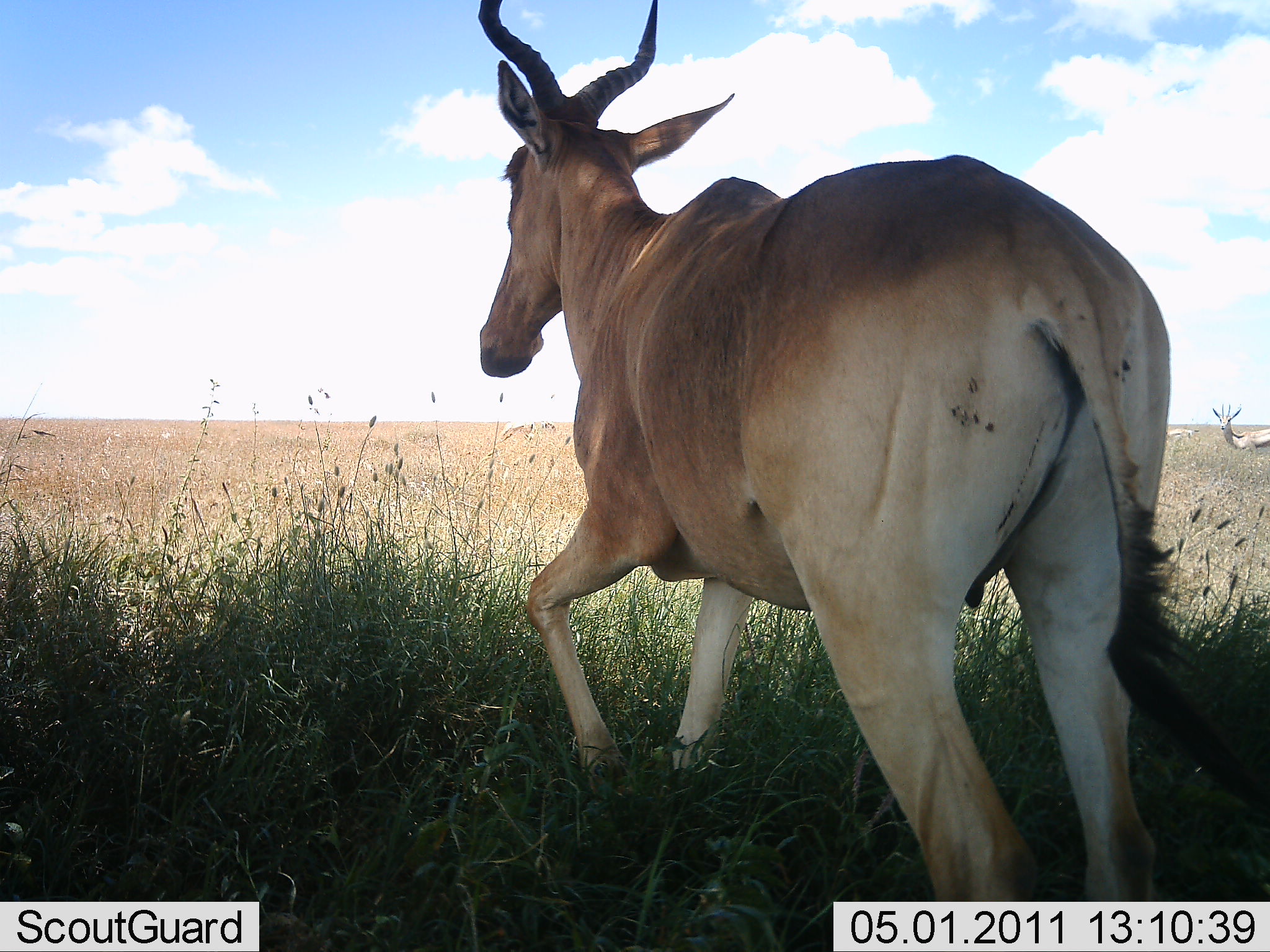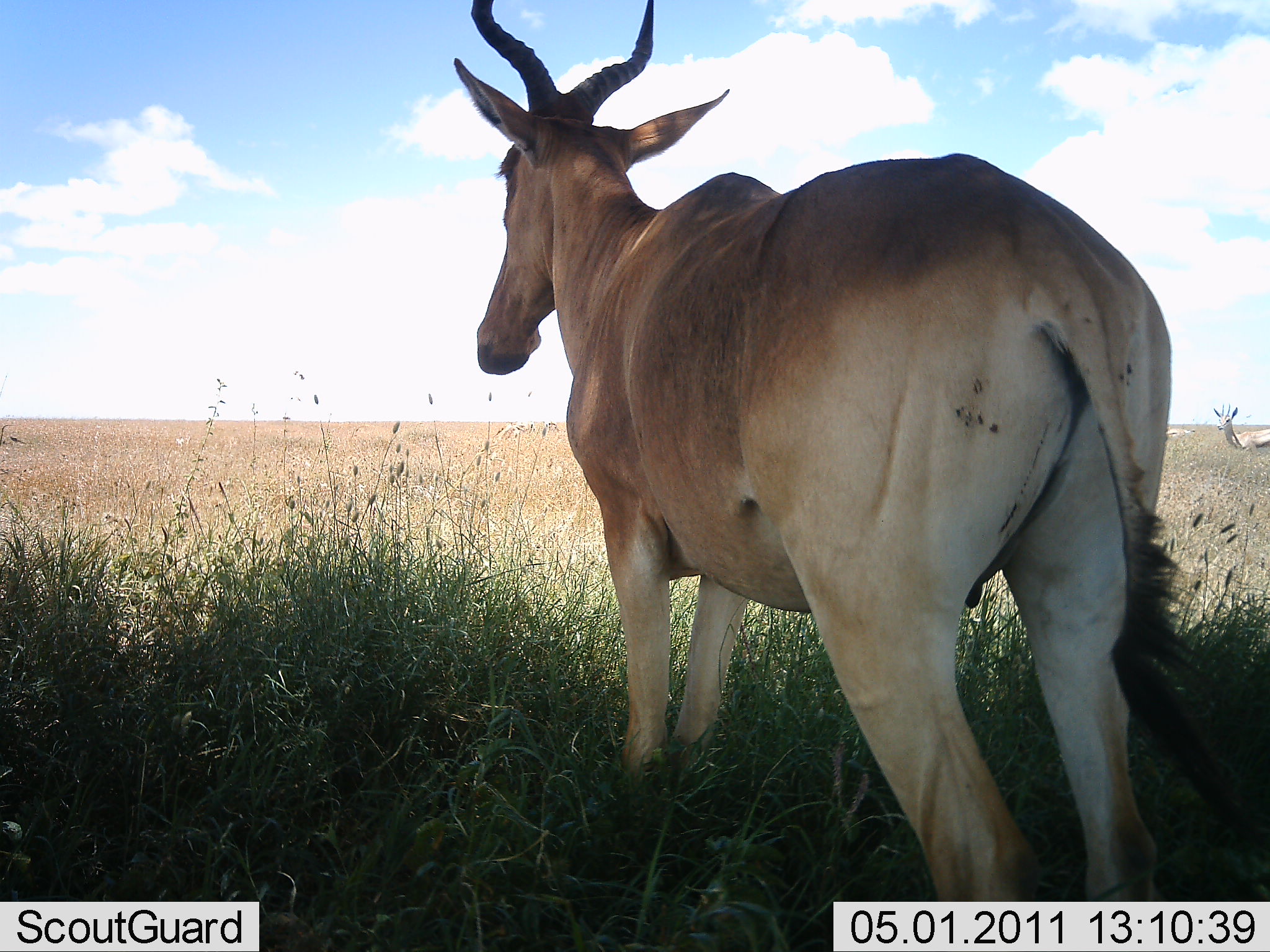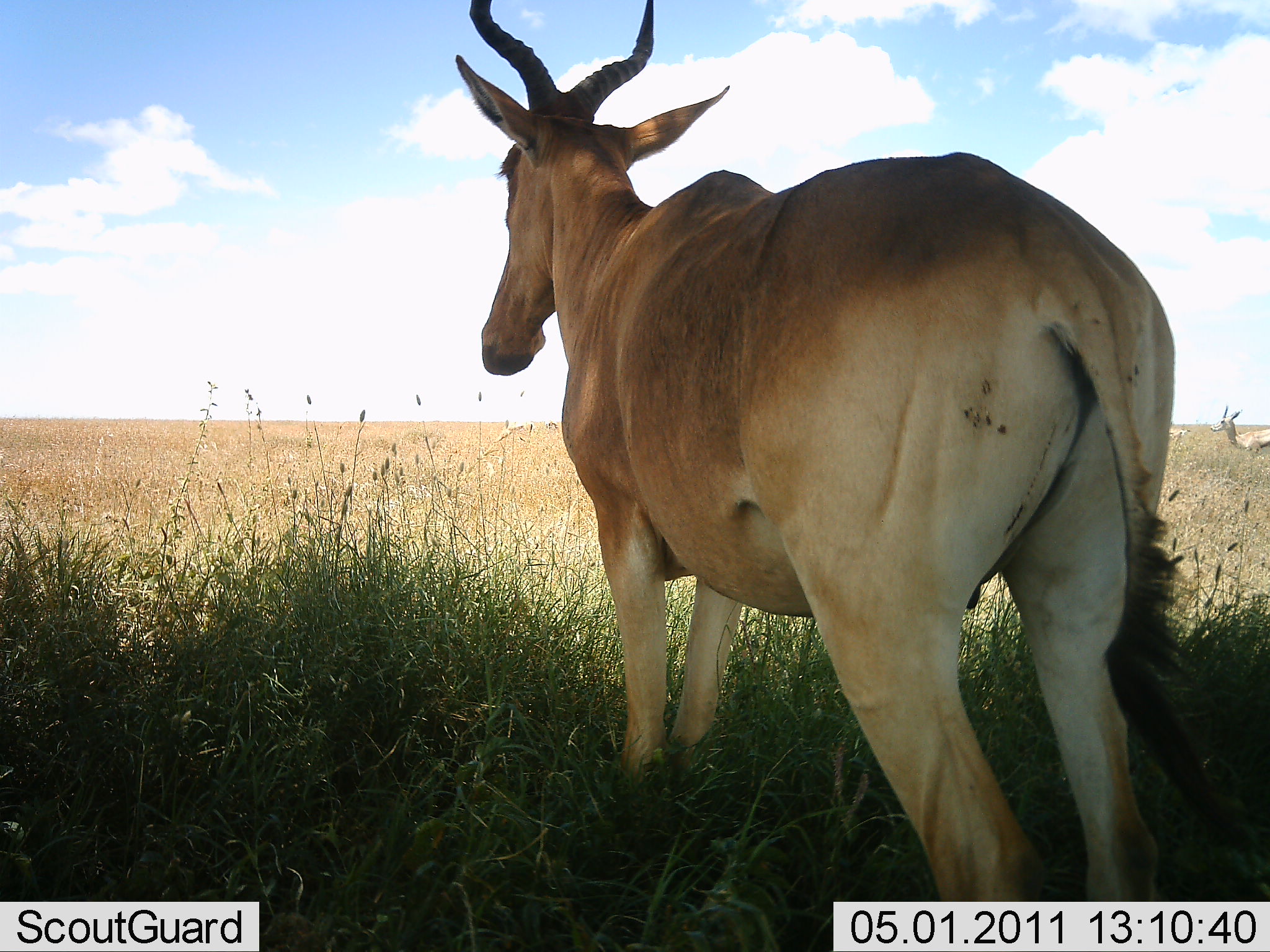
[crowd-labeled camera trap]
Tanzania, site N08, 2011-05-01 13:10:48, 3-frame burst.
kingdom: Animalia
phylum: Chordata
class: Mammalia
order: Artiodactyla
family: Bovidae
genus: Alcelaphus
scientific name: Alcelaphus buselaphus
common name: hartebeest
Hartebeest (Alcelaphus buselaphus), count 1. Behavior (volunteer vote fractions): standing 92%, resting 8%, moving 8%, interacting 0%. Young present (vote fraction): 0%. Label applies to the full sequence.